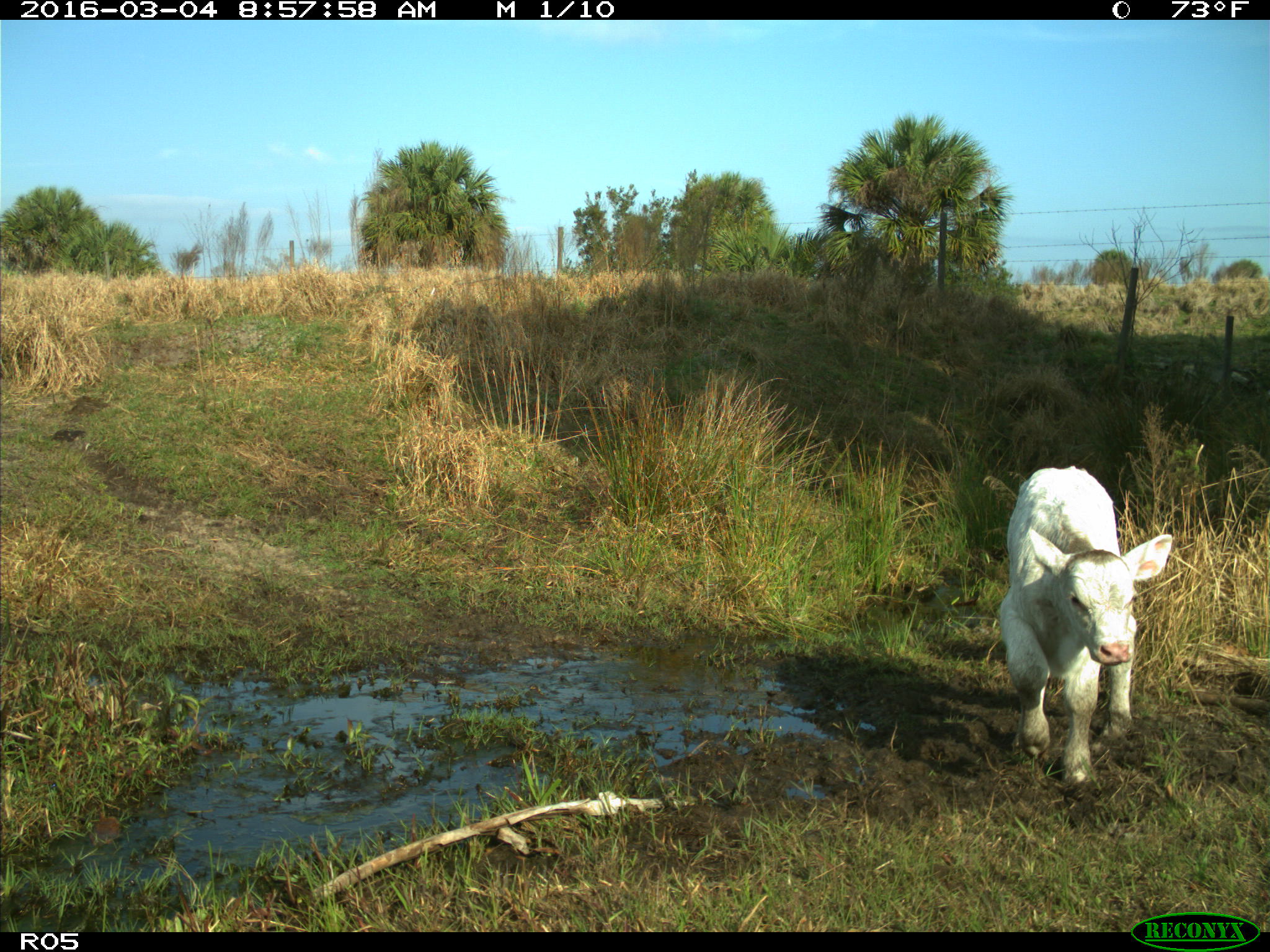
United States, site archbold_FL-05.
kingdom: Animalia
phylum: Chordata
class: Mammalia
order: Artiodactyla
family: Bovidae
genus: Bos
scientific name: Bos taurus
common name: domestic cow